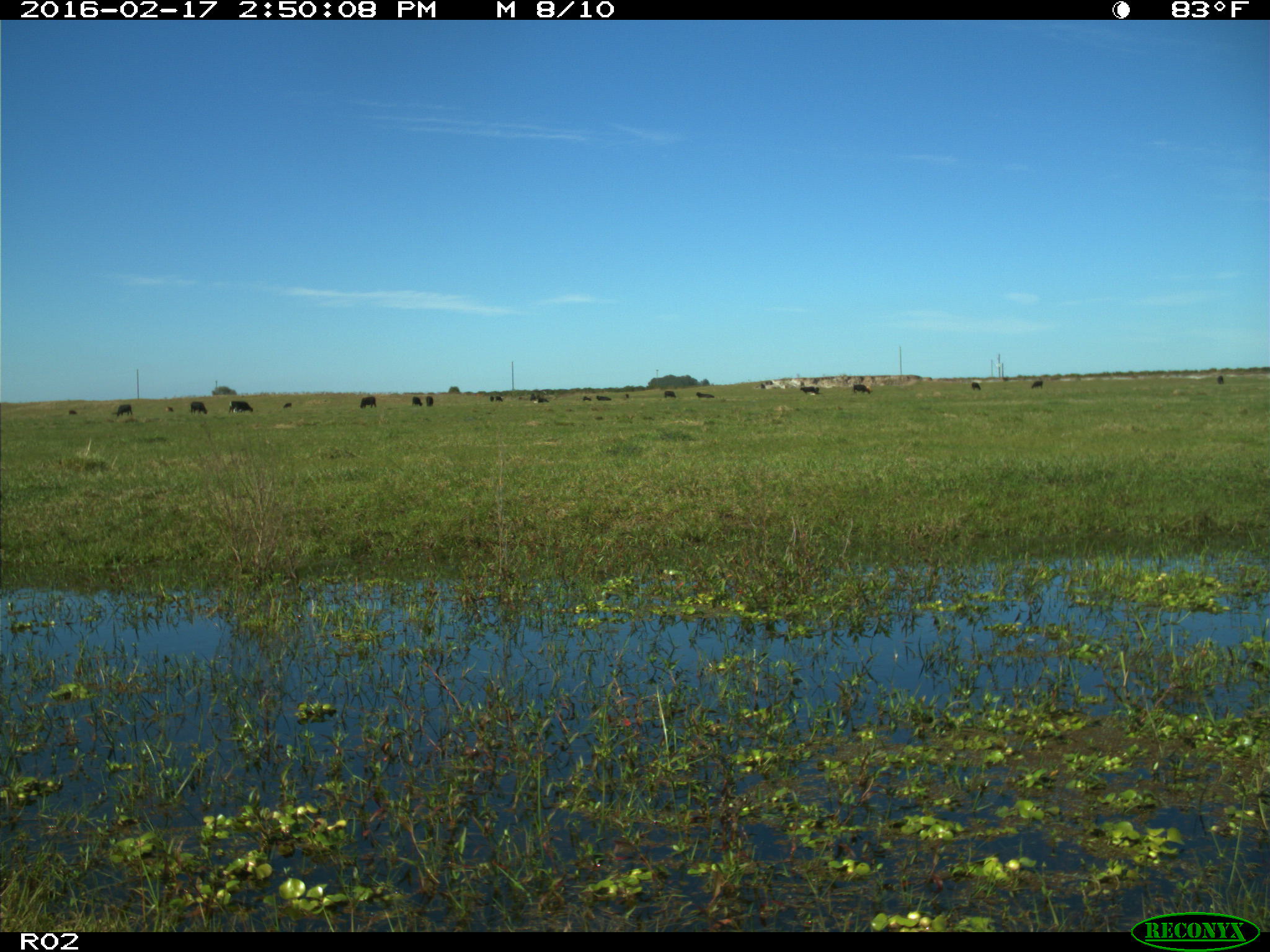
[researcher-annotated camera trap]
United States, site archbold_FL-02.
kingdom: Animalia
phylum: Chordata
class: Mammalia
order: Artiodactyla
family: Bovidae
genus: Bos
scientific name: Bos taurus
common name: domestic cow